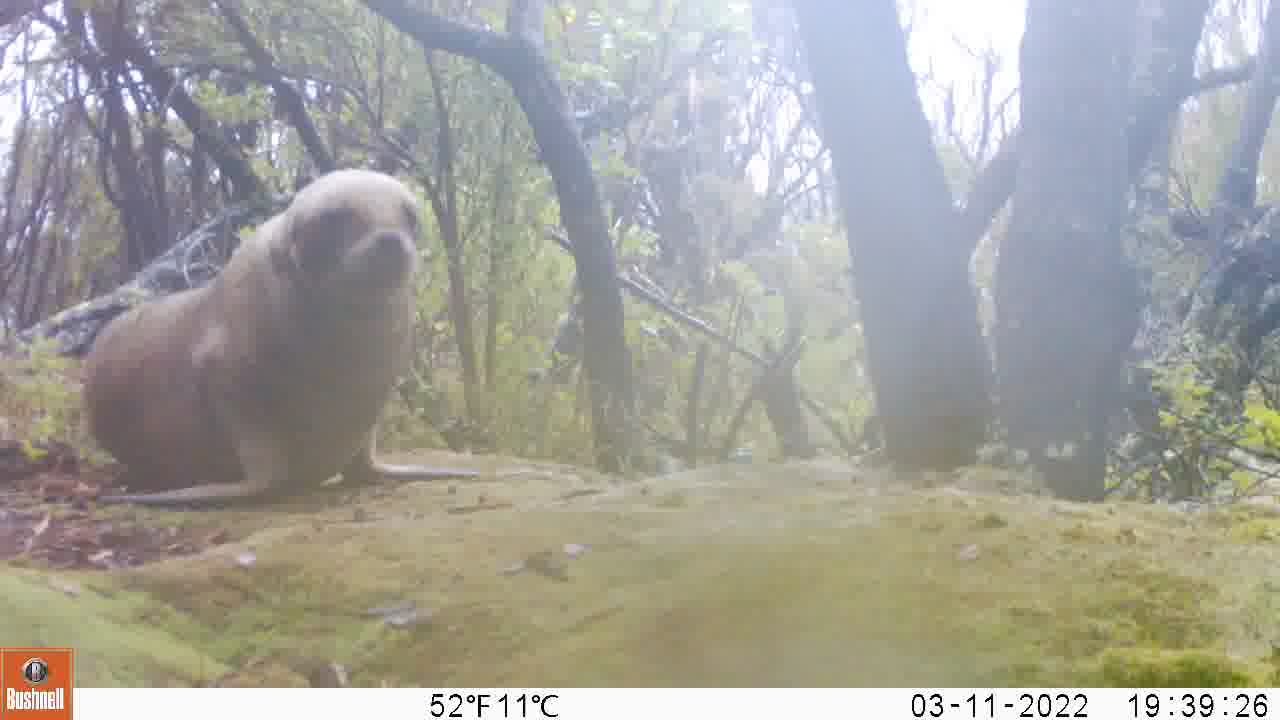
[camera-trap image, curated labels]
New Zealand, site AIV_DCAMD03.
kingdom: Animalia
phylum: Chordata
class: Mammalia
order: Carnivora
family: Otariidae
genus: Phocarctos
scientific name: Phocarctos hookeri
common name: new zealand sea lion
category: sealion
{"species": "sealion (new zealand sea lion) (Phocarctos hookeri)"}